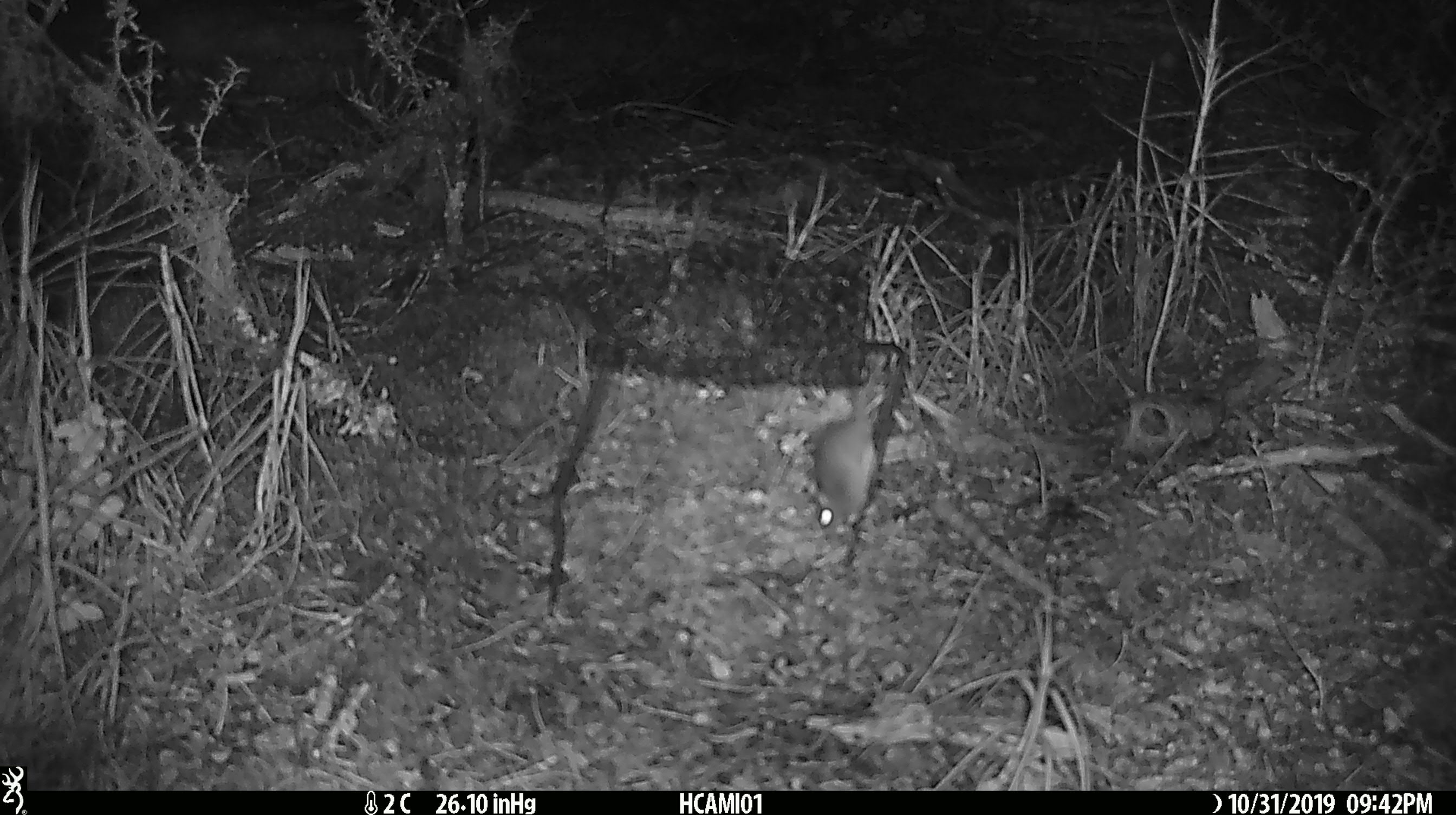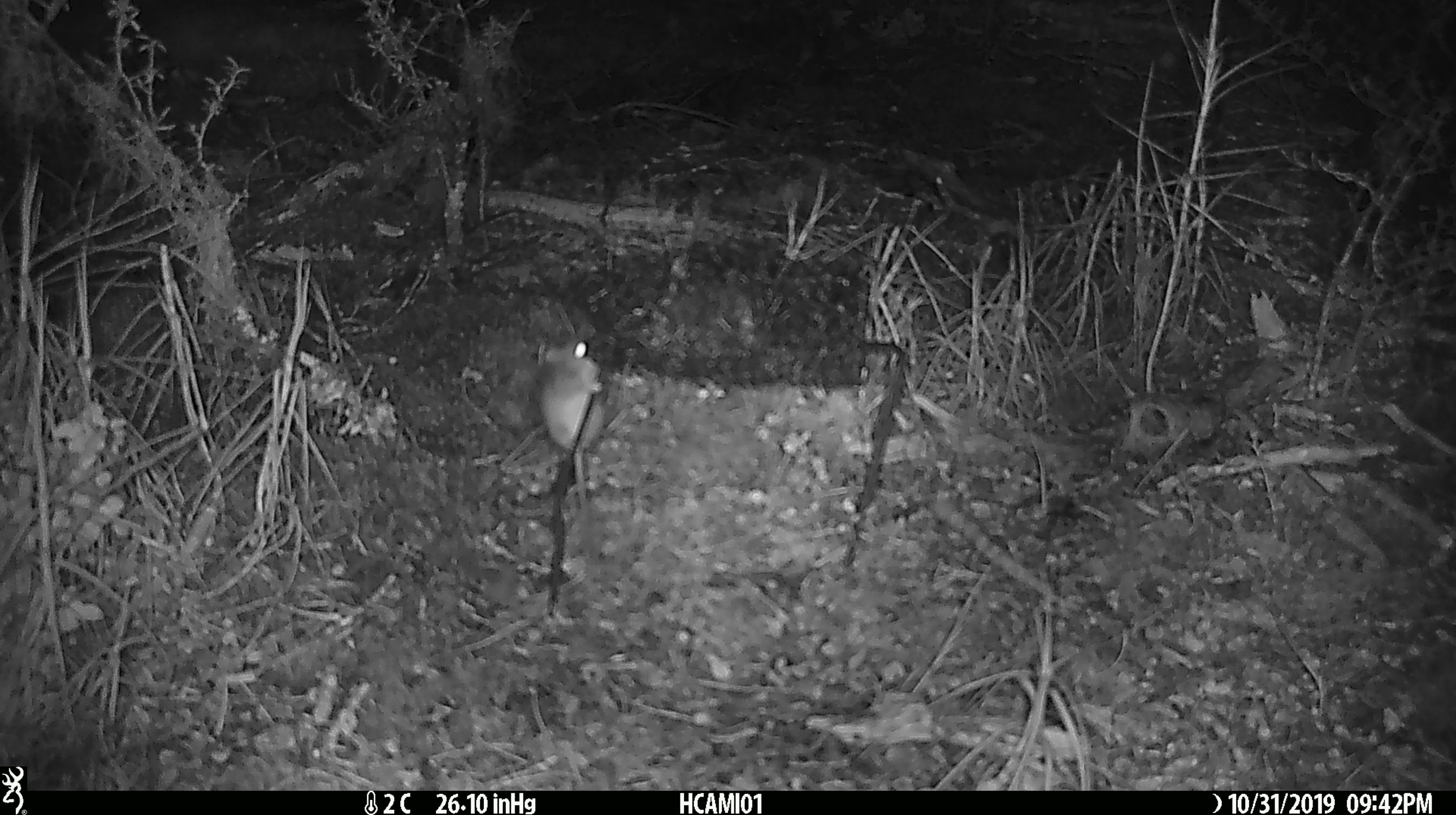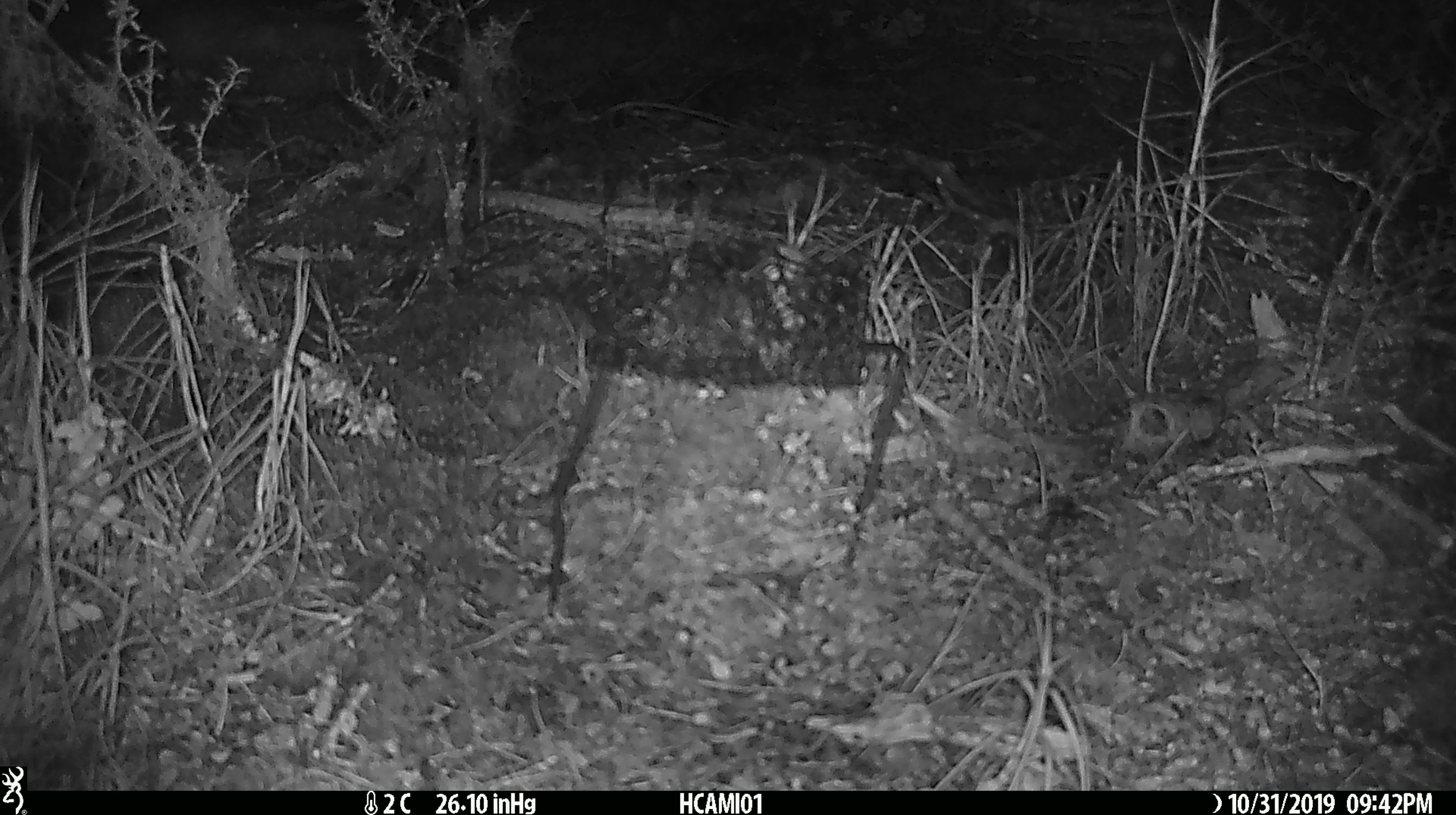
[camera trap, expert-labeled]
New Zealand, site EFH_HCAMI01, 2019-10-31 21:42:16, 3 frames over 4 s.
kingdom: Animalia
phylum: Chordata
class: Mammalia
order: Rodentia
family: Muridae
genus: Mus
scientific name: Mus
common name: mouse